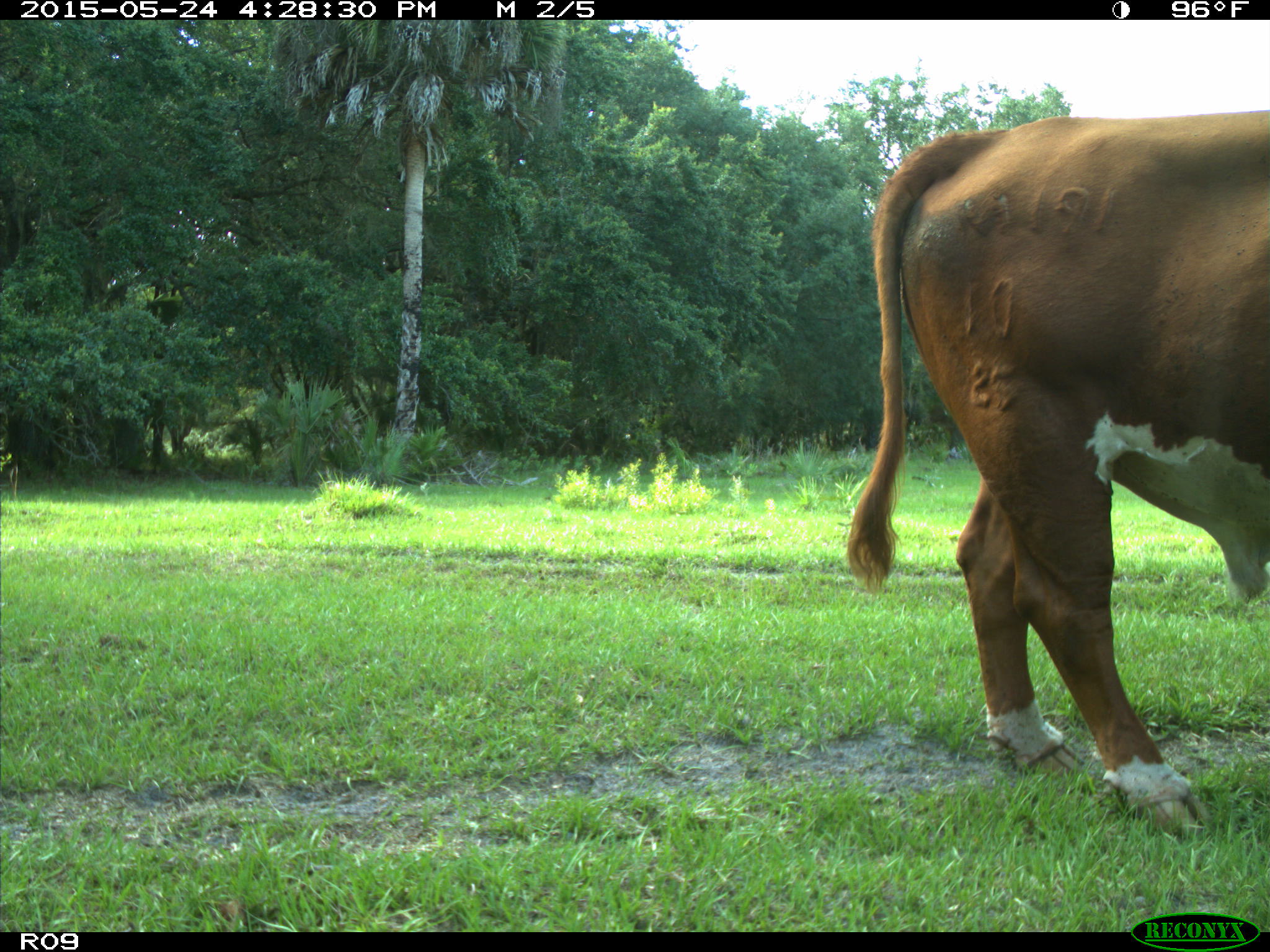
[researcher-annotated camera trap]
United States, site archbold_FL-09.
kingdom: Animalia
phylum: Chordata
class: Mammalia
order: Artiodactyla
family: Bovidae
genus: Bos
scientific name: Bos taurus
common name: domestic cow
Bos taurus (domestic cow).